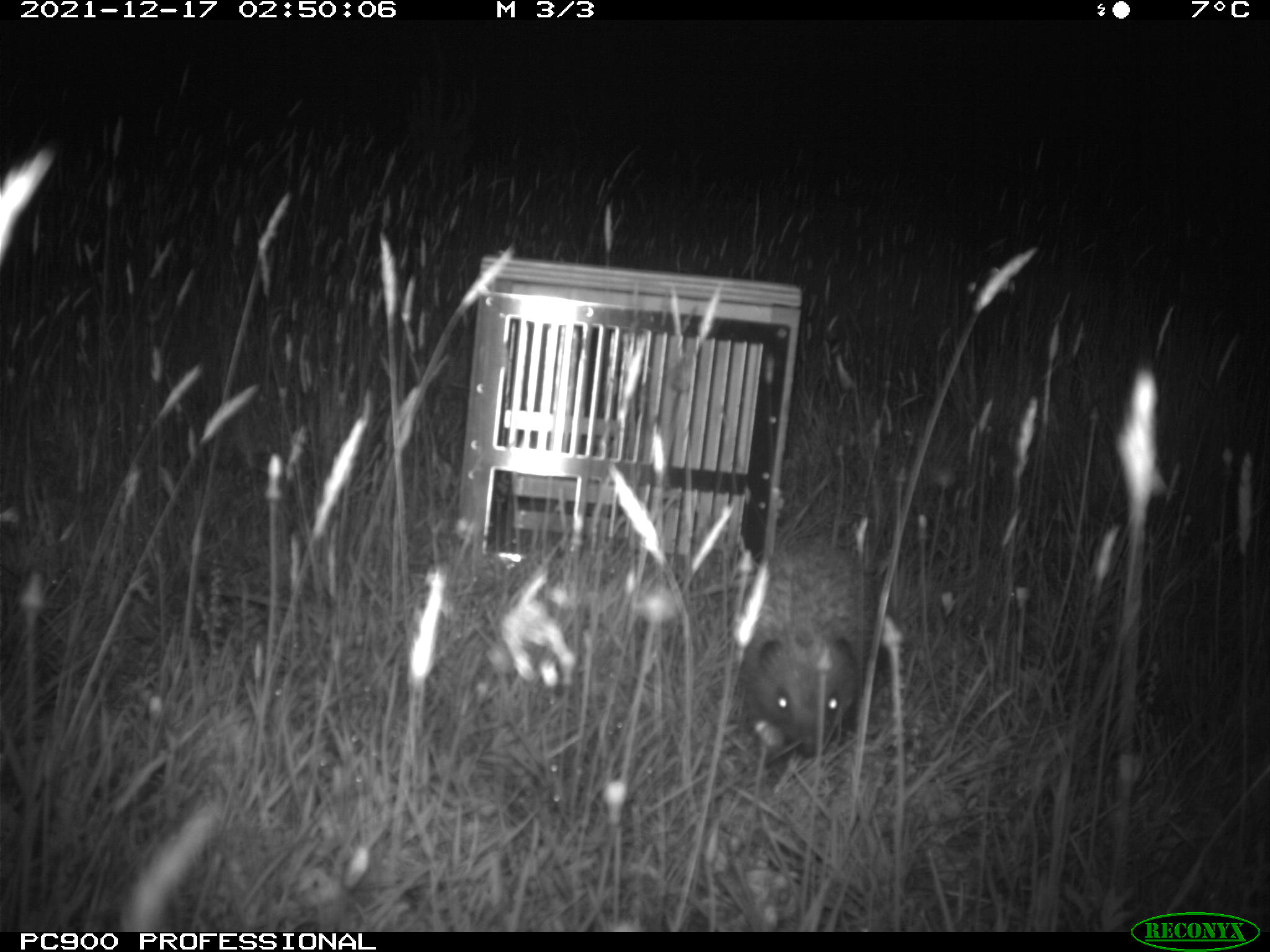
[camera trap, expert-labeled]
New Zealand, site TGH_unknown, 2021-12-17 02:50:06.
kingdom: Animalia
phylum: Chordata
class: Mammalia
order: Eulipotyphla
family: Erinaceidae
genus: Erinaceus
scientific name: Erinaceus europaeus europaeus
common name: european hedgehog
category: hedgehog